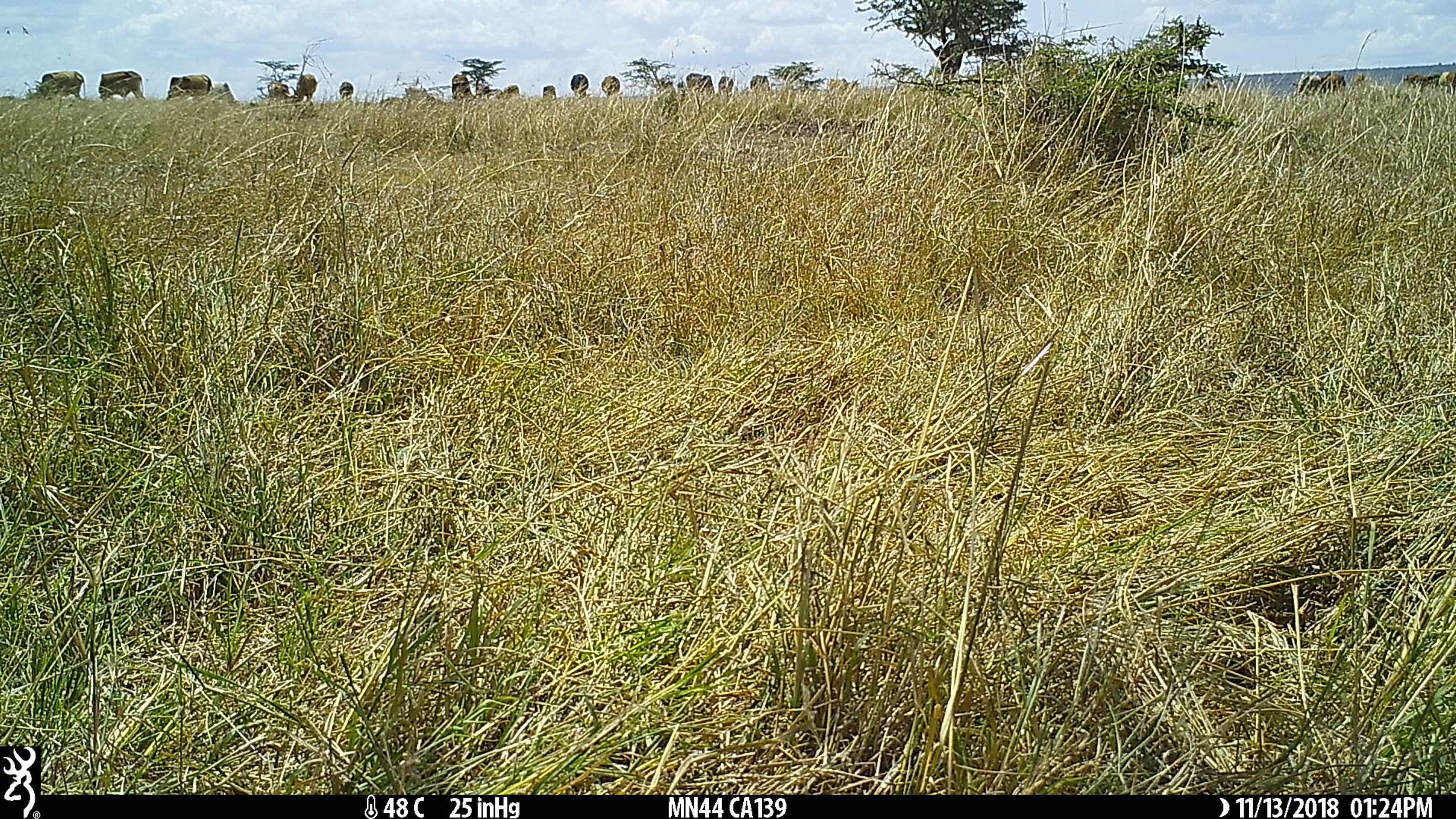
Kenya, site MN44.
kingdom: Animalia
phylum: Chordata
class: Mammalia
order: Artiodactyla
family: Bovidae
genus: Bos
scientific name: Bos taurus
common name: cattle